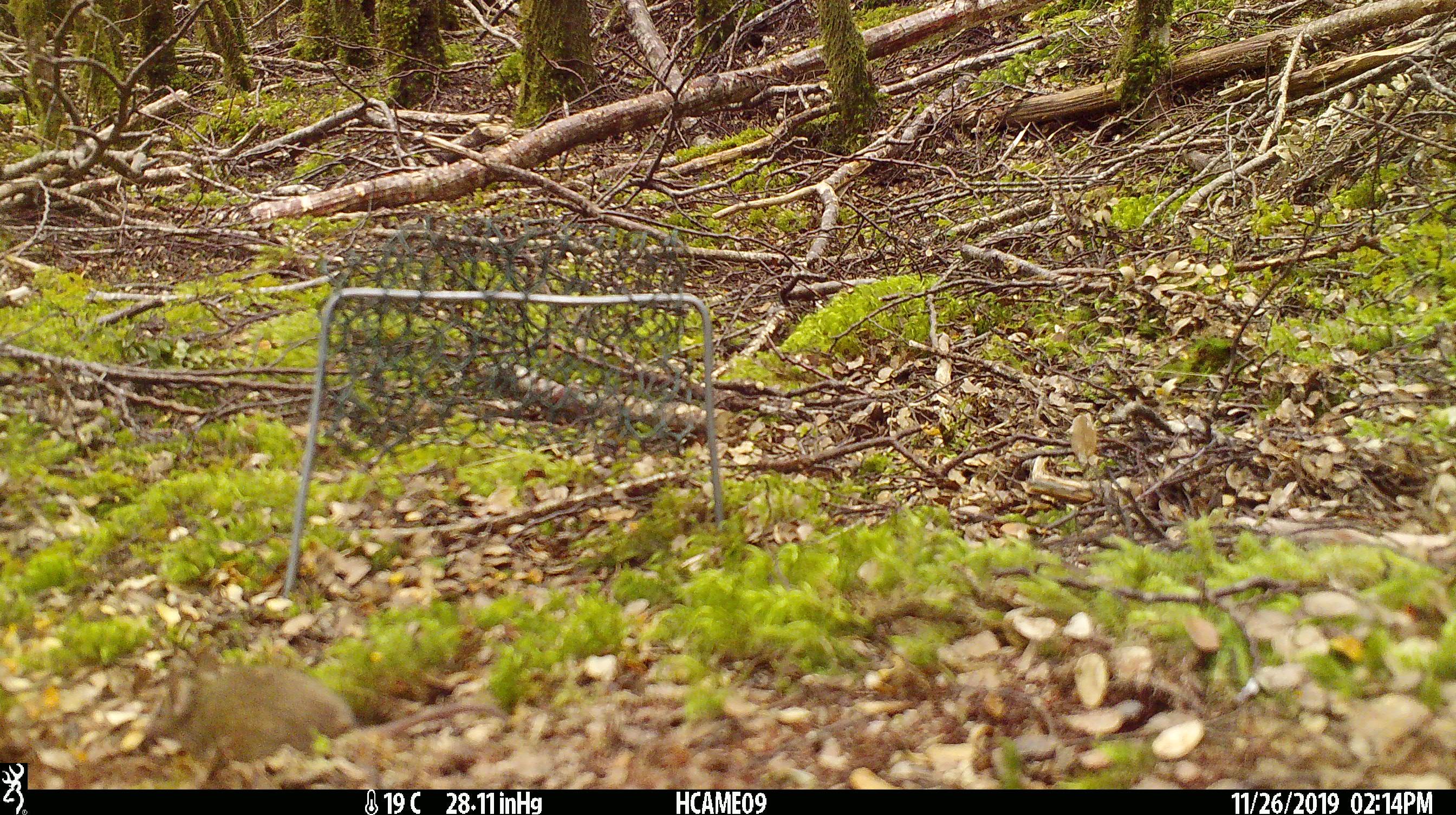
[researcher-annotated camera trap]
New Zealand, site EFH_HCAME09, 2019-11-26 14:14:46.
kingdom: Animalia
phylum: Chordata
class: Mammalia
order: Rodentia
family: Muridae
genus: Mus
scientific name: Mus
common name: mouse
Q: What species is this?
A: Mouse (Mus).